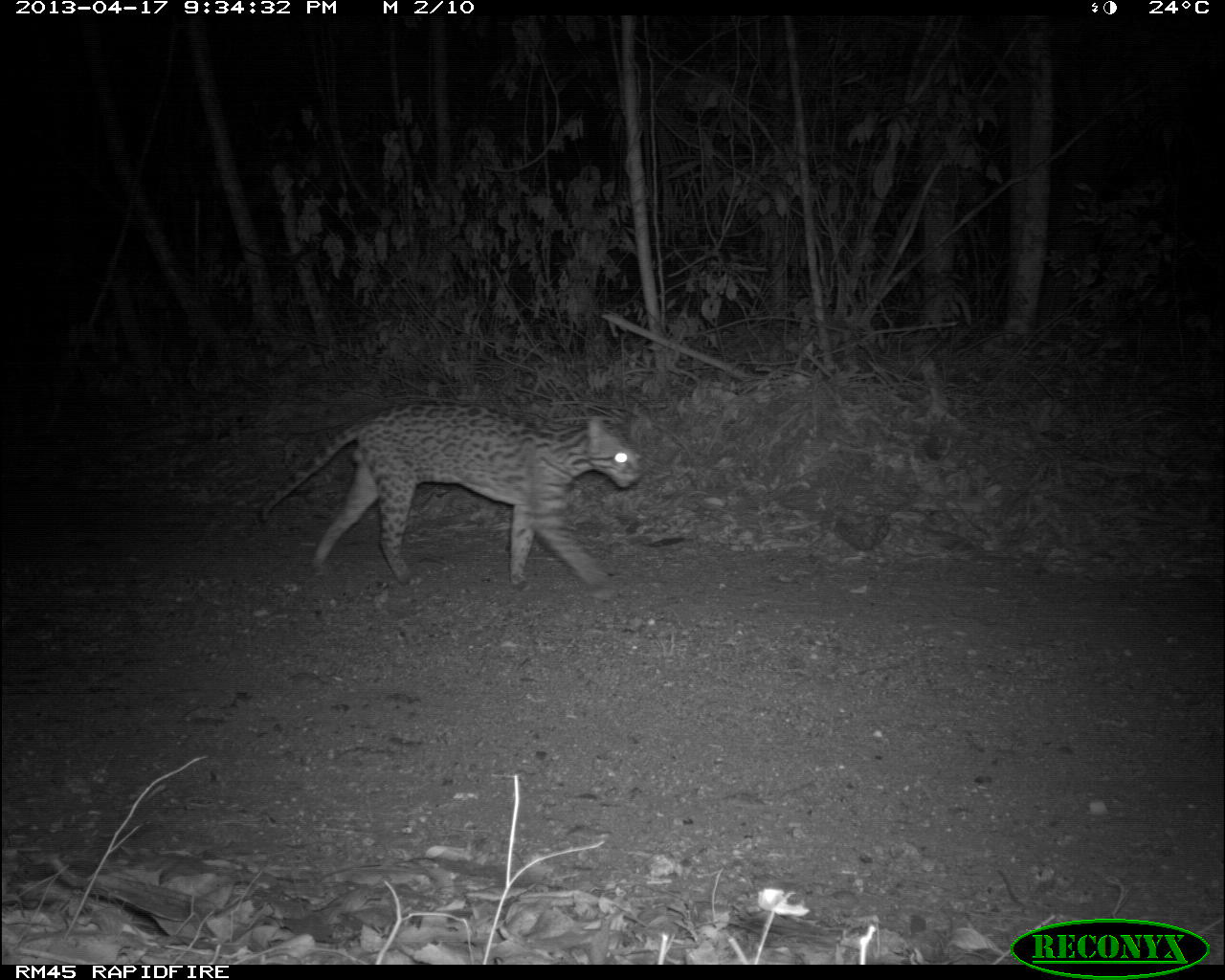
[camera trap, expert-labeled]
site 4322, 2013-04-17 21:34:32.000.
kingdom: Animalia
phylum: Chordata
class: Mammalia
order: Carnivora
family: Felidae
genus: Leopardus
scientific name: Leopardus pardalis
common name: ocelot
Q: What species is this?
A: Leopardus pardalis (ocelot).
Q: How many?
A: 1.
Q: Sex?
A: Male.